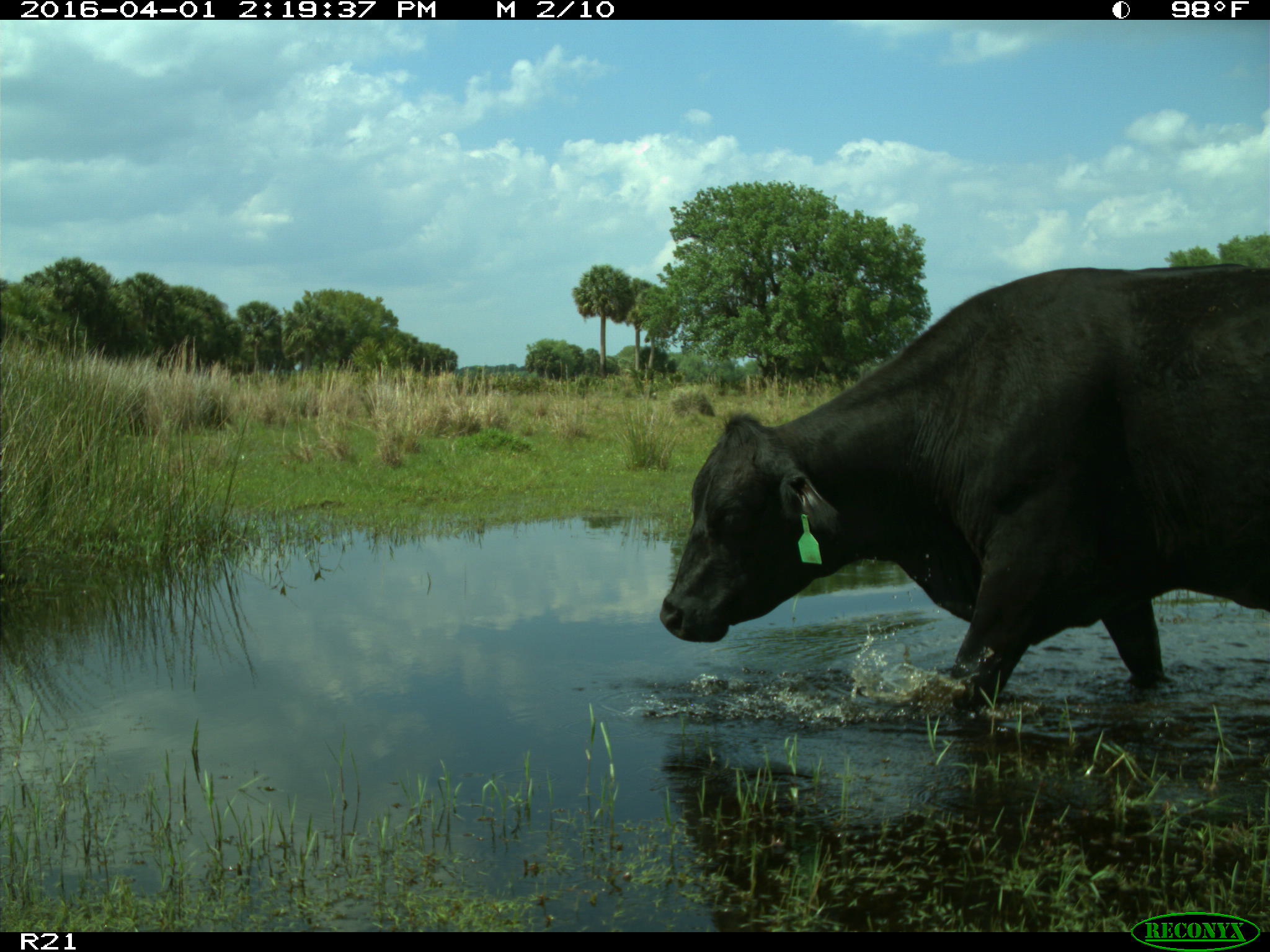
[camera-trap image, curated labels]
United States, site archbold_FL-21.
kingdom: Animalia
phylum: Chordata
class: Mammalia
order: Artiodactyla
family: Bovidae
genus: Bos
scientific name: Bos taurus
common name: domestic cow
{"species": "Bos taurus (domestic cow)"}